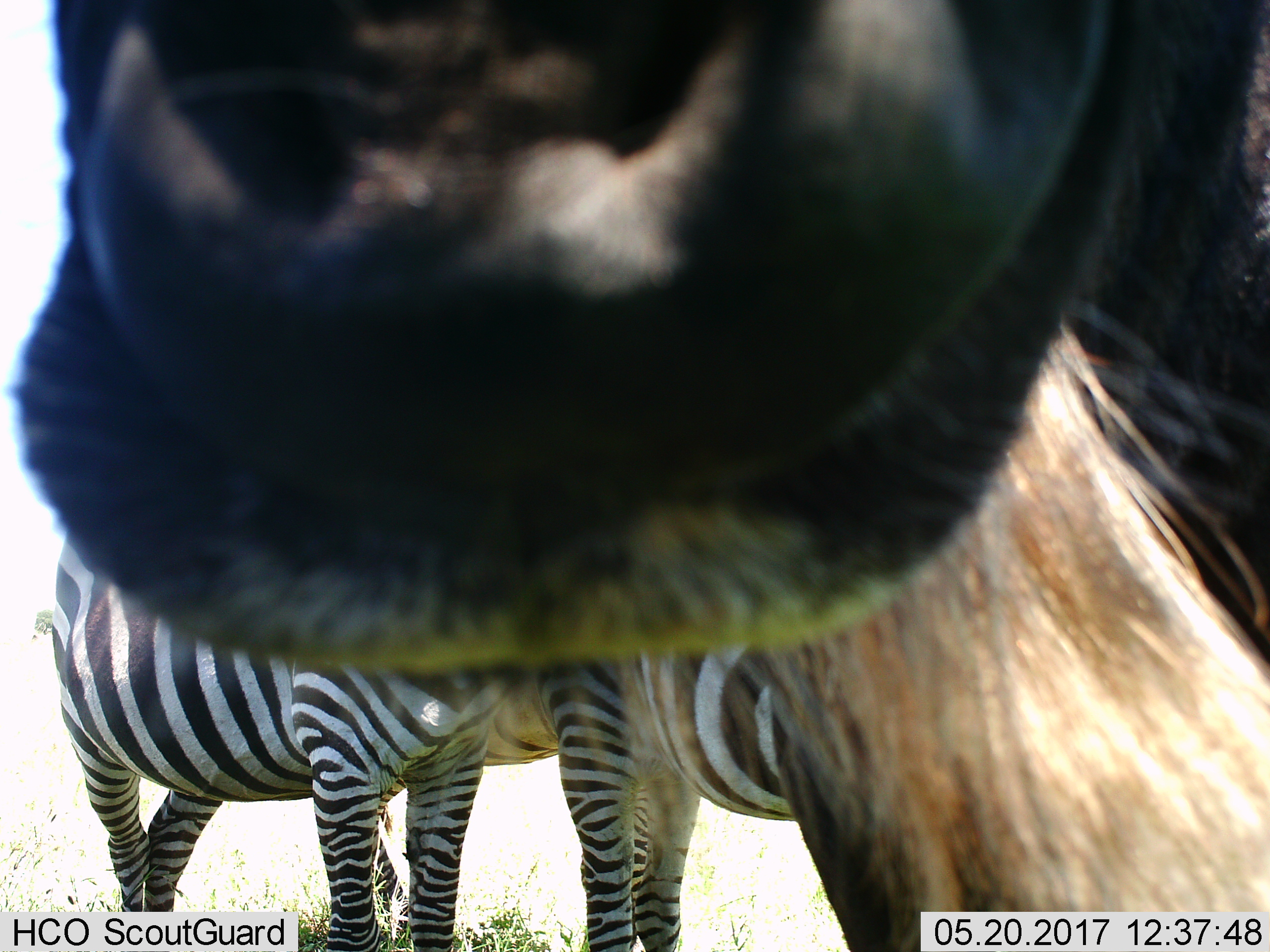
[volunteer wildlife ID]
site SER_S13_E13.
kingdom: Animalia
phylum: Chordata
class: Mammalia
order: Perissodactyla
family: Equidae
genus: Equus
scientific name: Equus quagga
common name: plains zebra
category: zebraplains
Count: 3.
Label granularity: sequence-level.